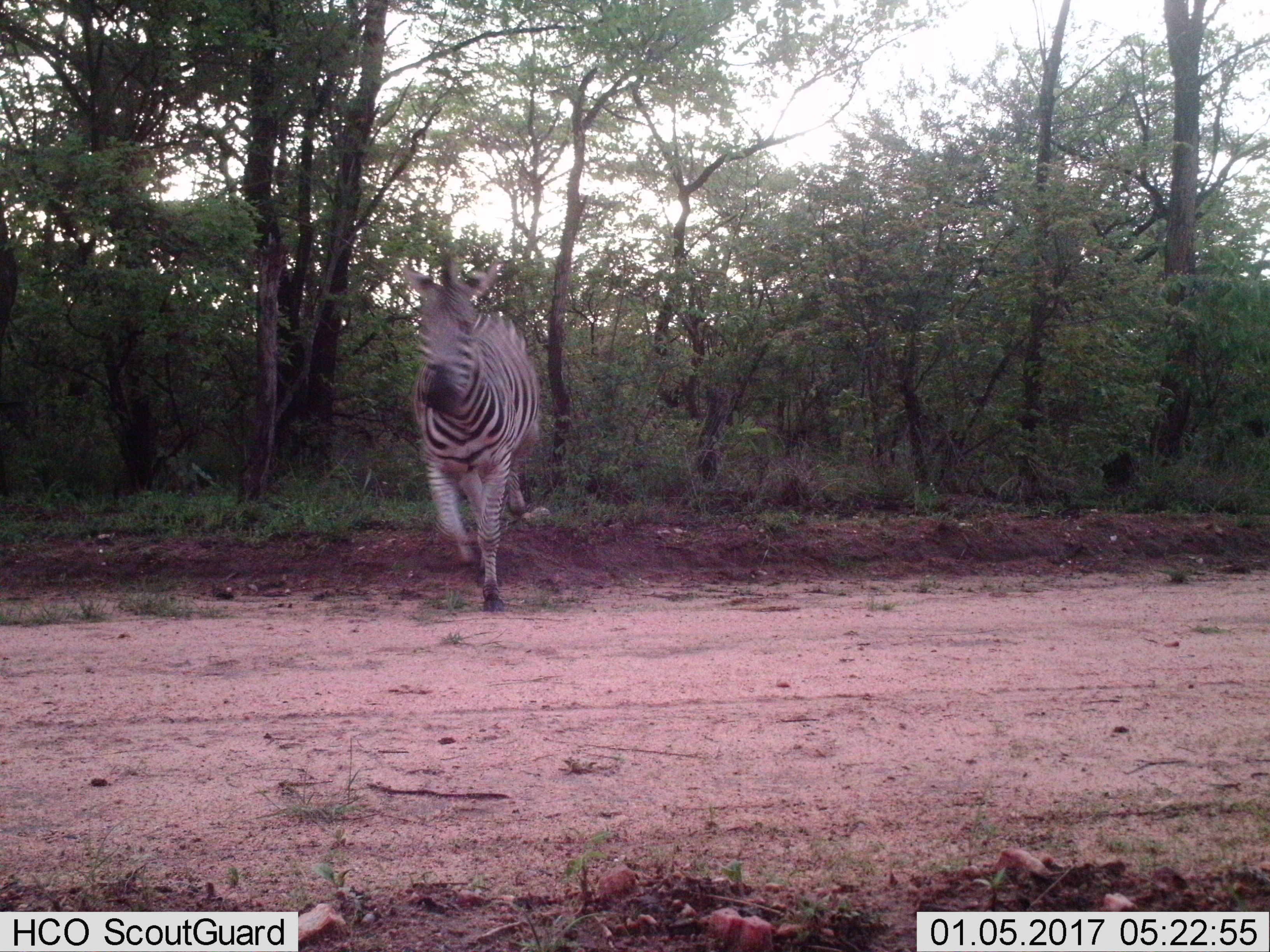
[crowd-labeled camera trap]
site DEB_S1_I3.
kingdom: Animalia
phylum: Chordata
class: Mammalia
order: Perissodactyla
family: Equidae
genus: Equus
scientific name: Equus quagga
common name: plains zebra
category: zebraplains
Zebraplains (plains zebra) (Equus quagga), count 1. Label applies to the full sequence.